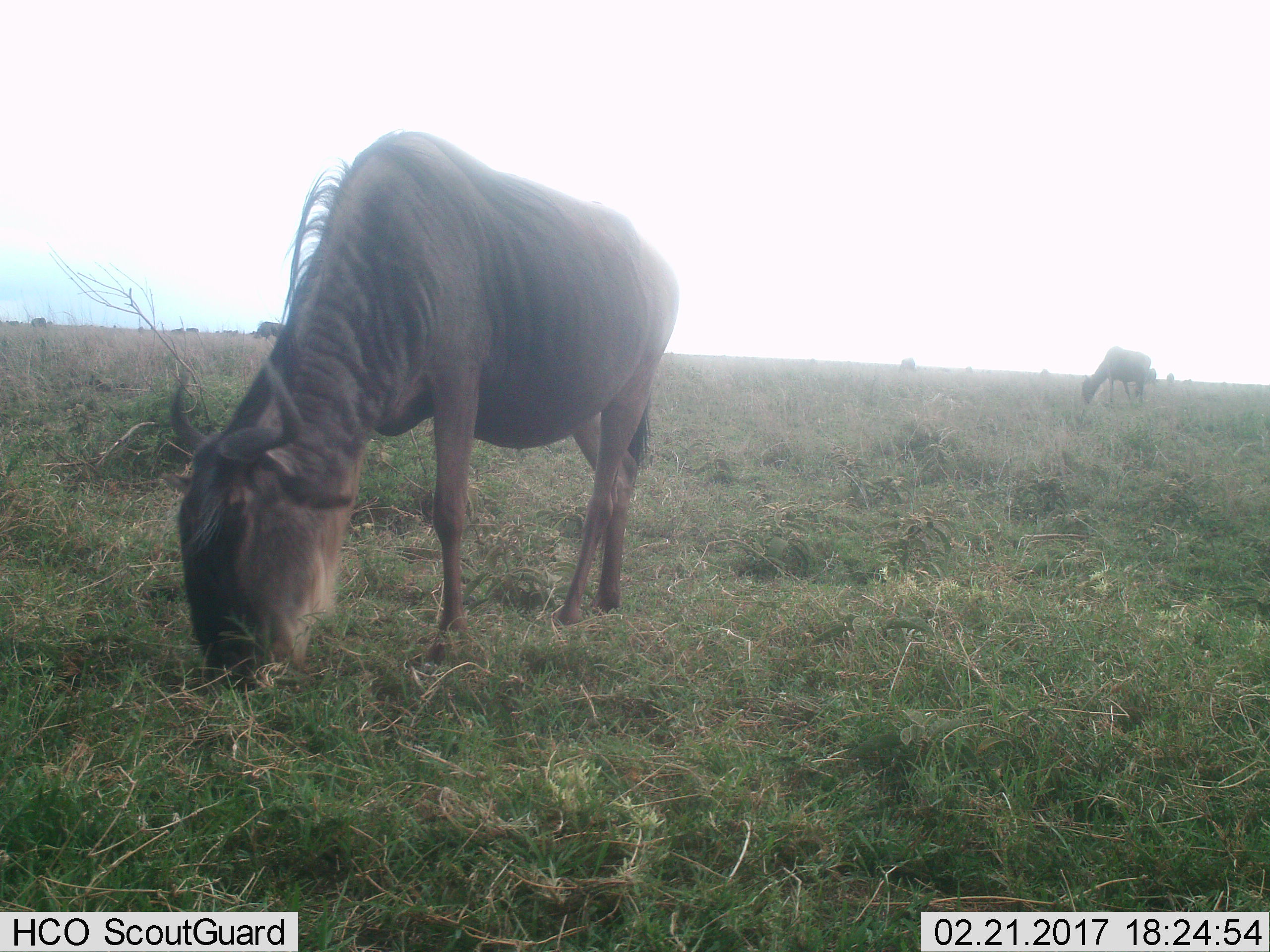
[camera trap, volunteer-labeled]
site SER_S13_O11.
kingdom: Animalia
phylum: Chordata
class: Mammalia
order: Artiodactyla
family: Bovidae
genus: Connochaetes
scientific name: Connochaetes taurinus taurinus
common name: blue wildebeest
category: wildebeestblue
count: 2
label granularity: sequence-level